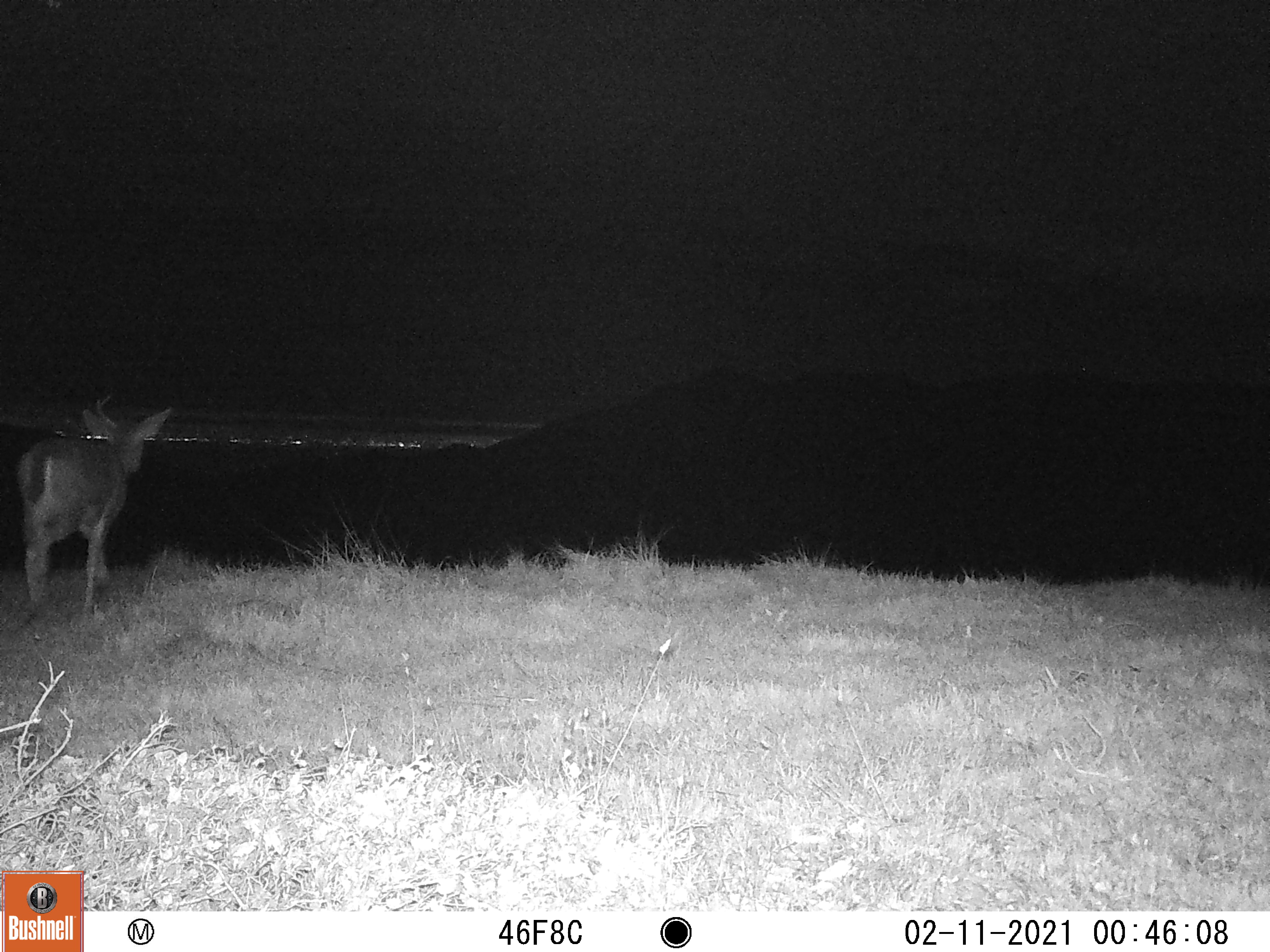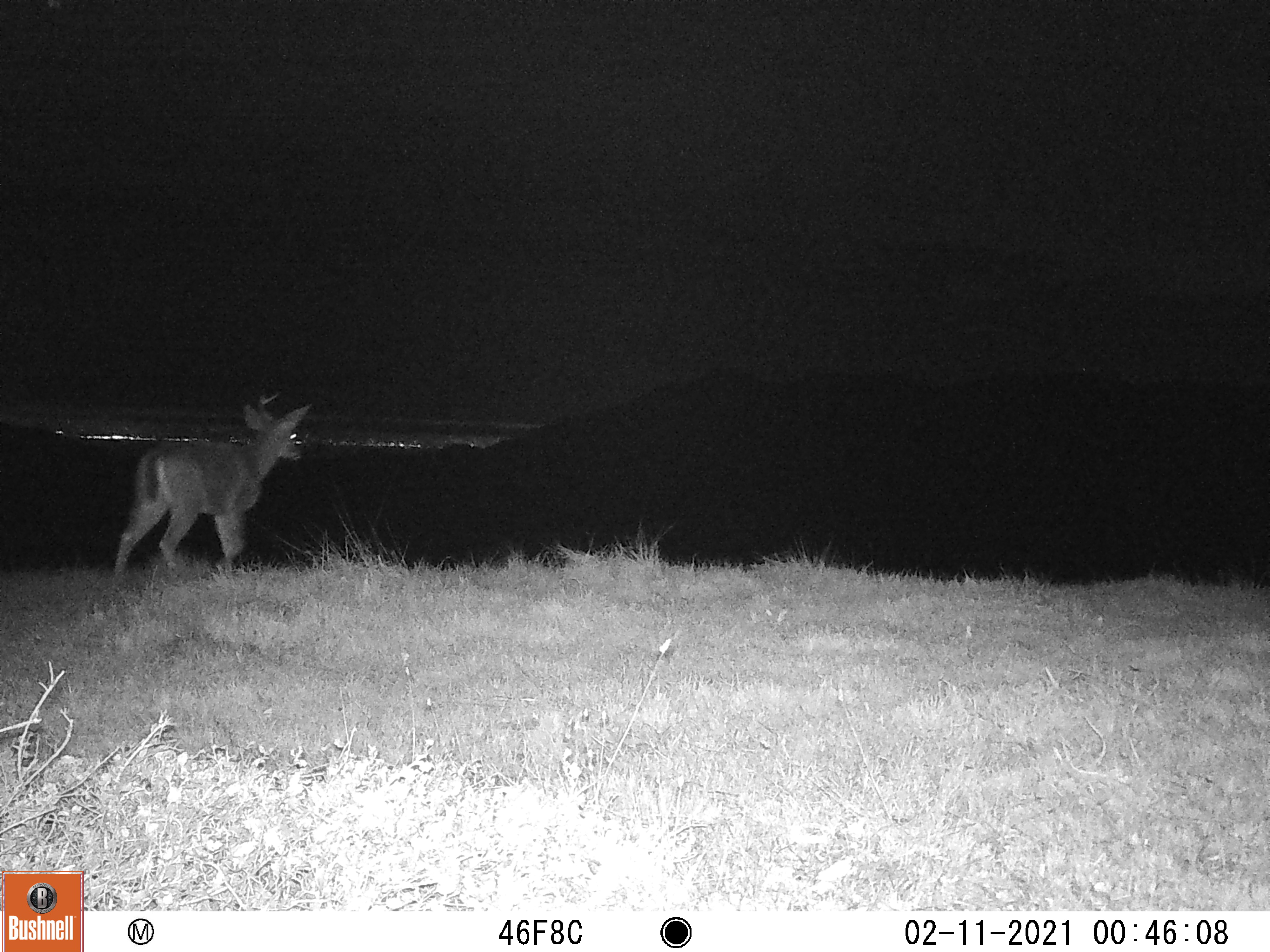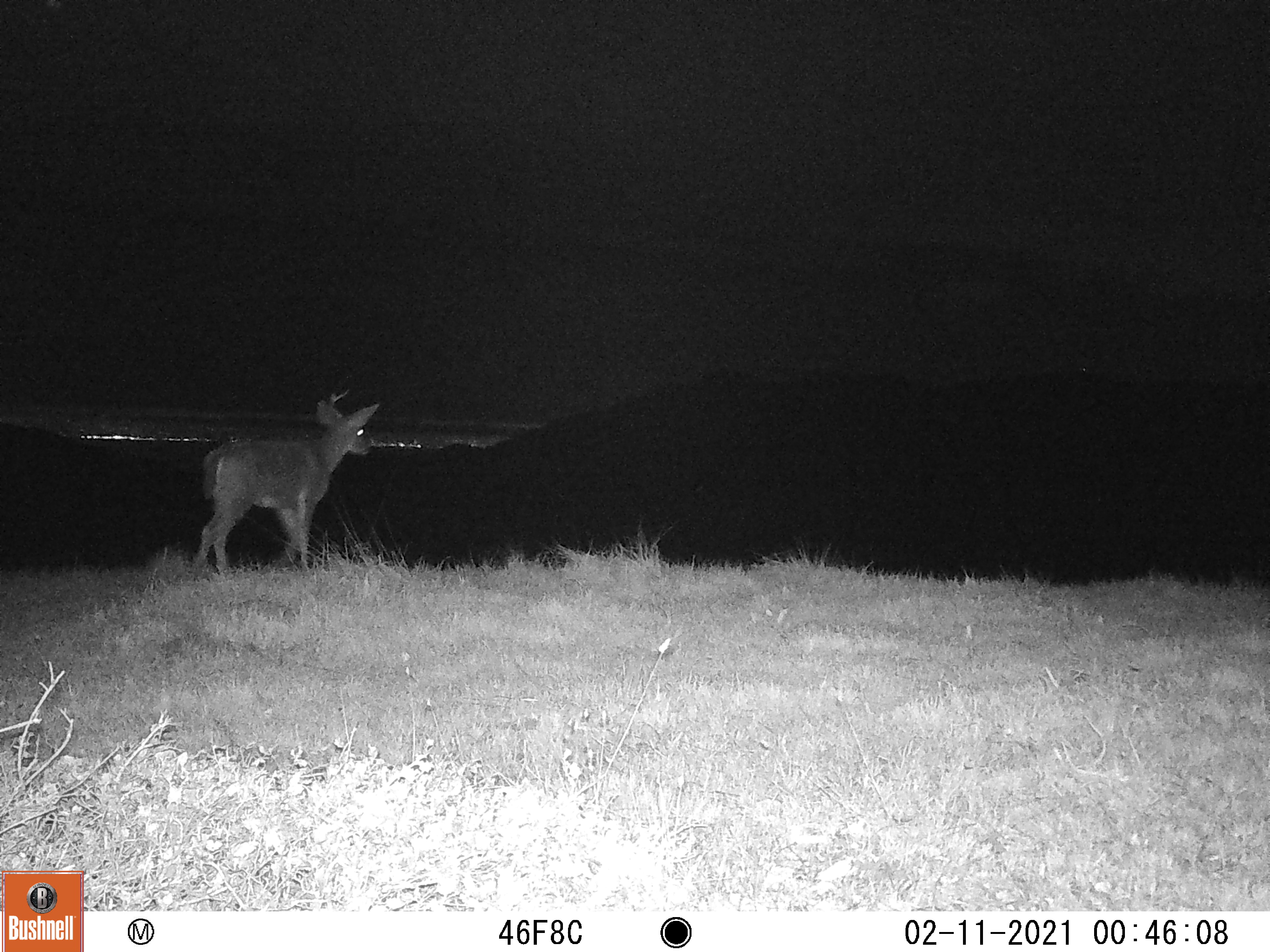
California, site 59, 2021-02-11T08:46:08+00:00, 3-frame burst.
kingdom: Animalia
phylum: Chordata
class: Mammalia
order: Artiodactyla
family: Cervidae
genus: Odocoileus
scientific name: Odocoileus hemionus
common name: mule deer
Mule deer (Odocoileus hemionus).